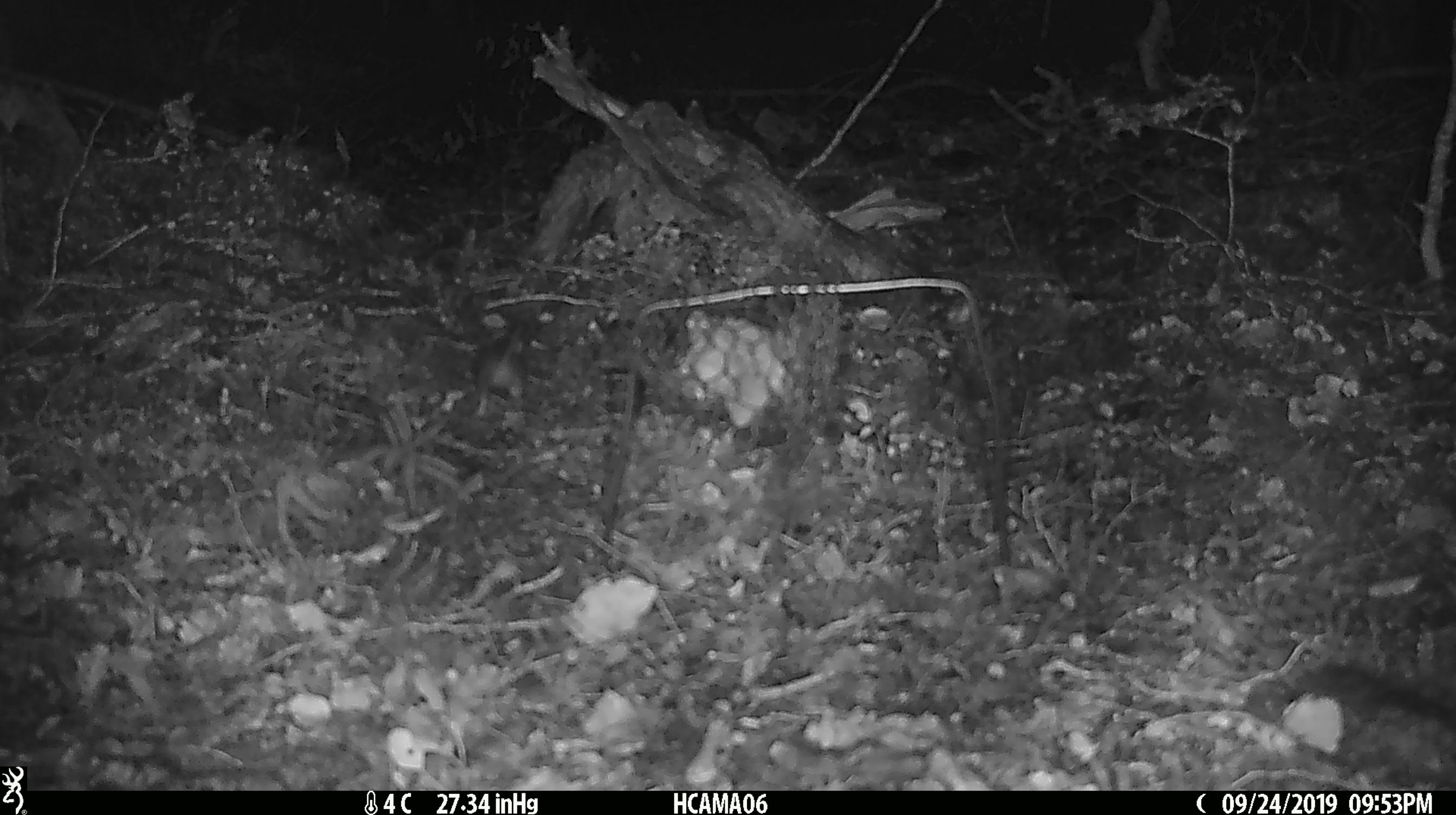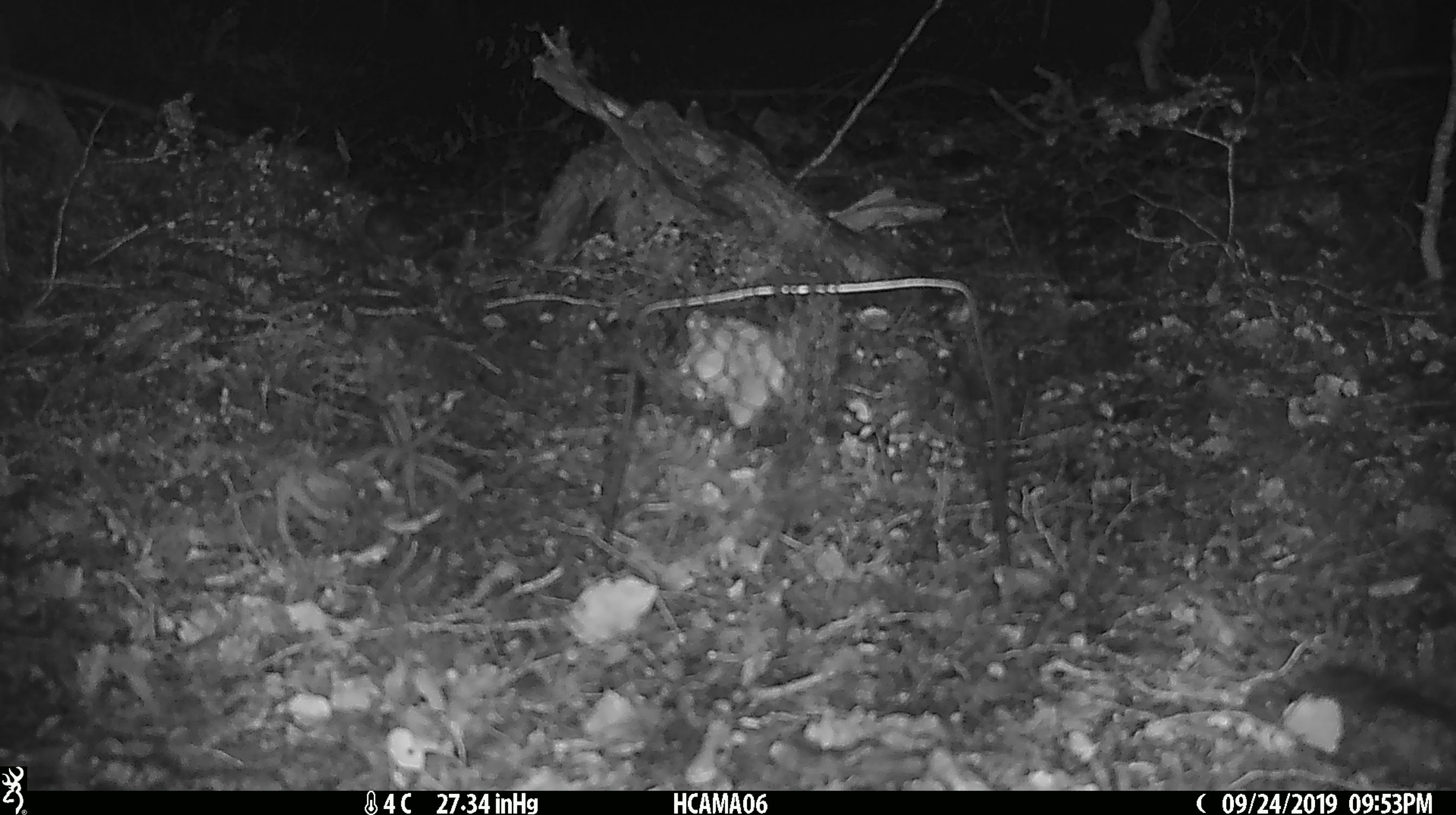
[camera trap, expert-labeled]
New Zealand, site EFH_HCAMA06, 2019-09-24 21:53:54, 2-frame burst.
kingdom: Animalia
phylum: Chordata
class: Mammalia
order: Rodentia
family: Muridae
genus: Mus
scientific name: Mus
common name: mouse